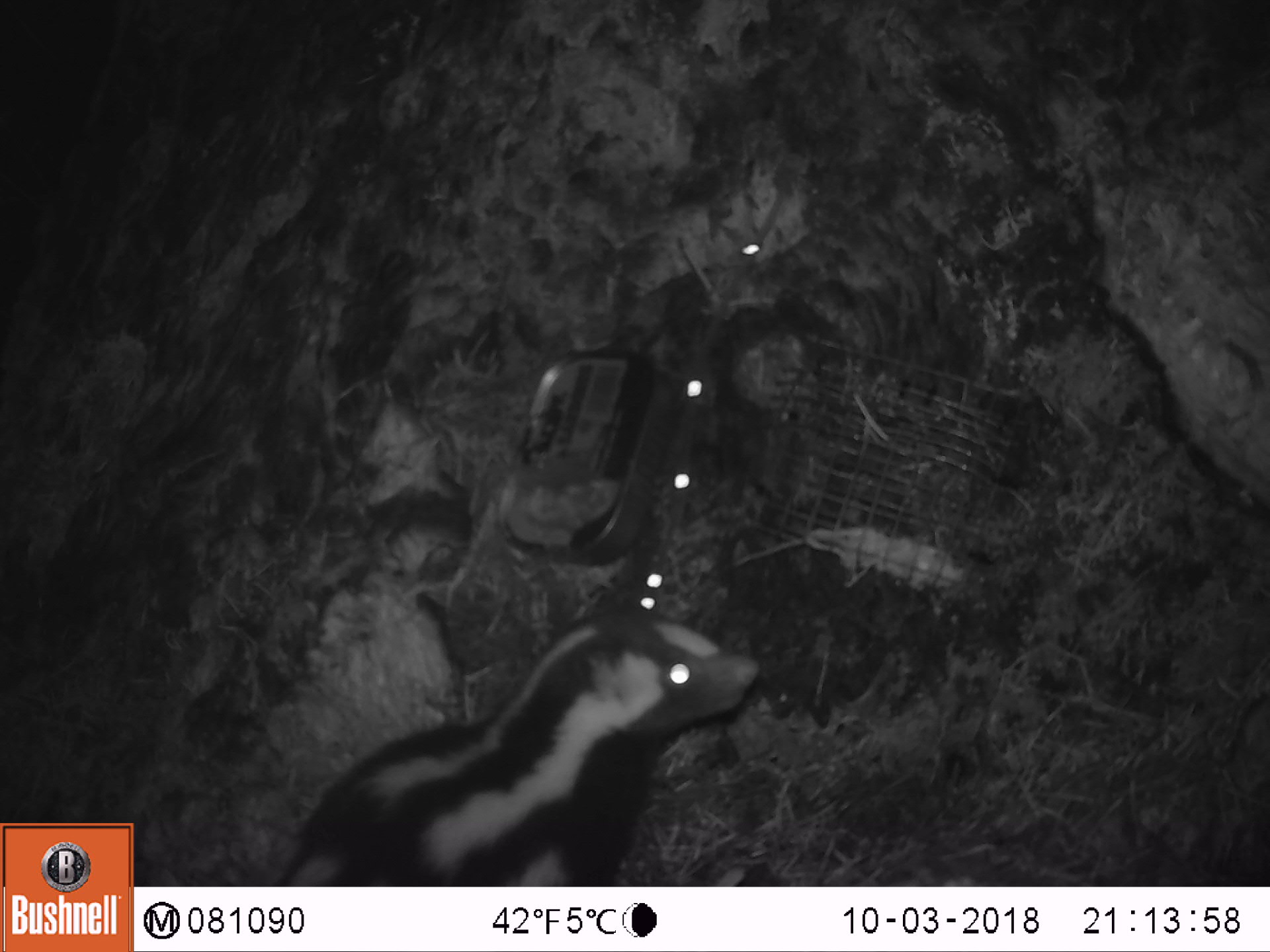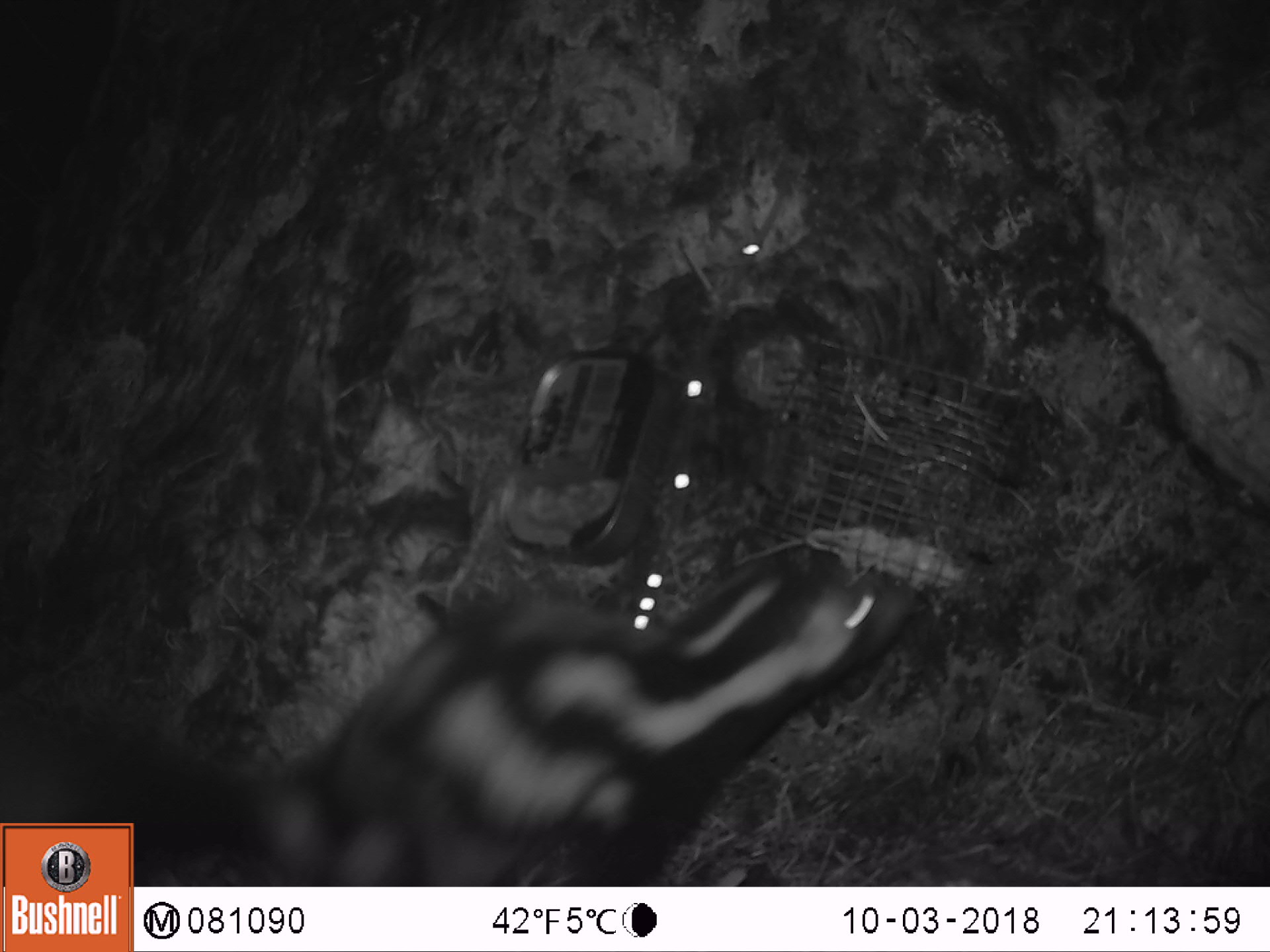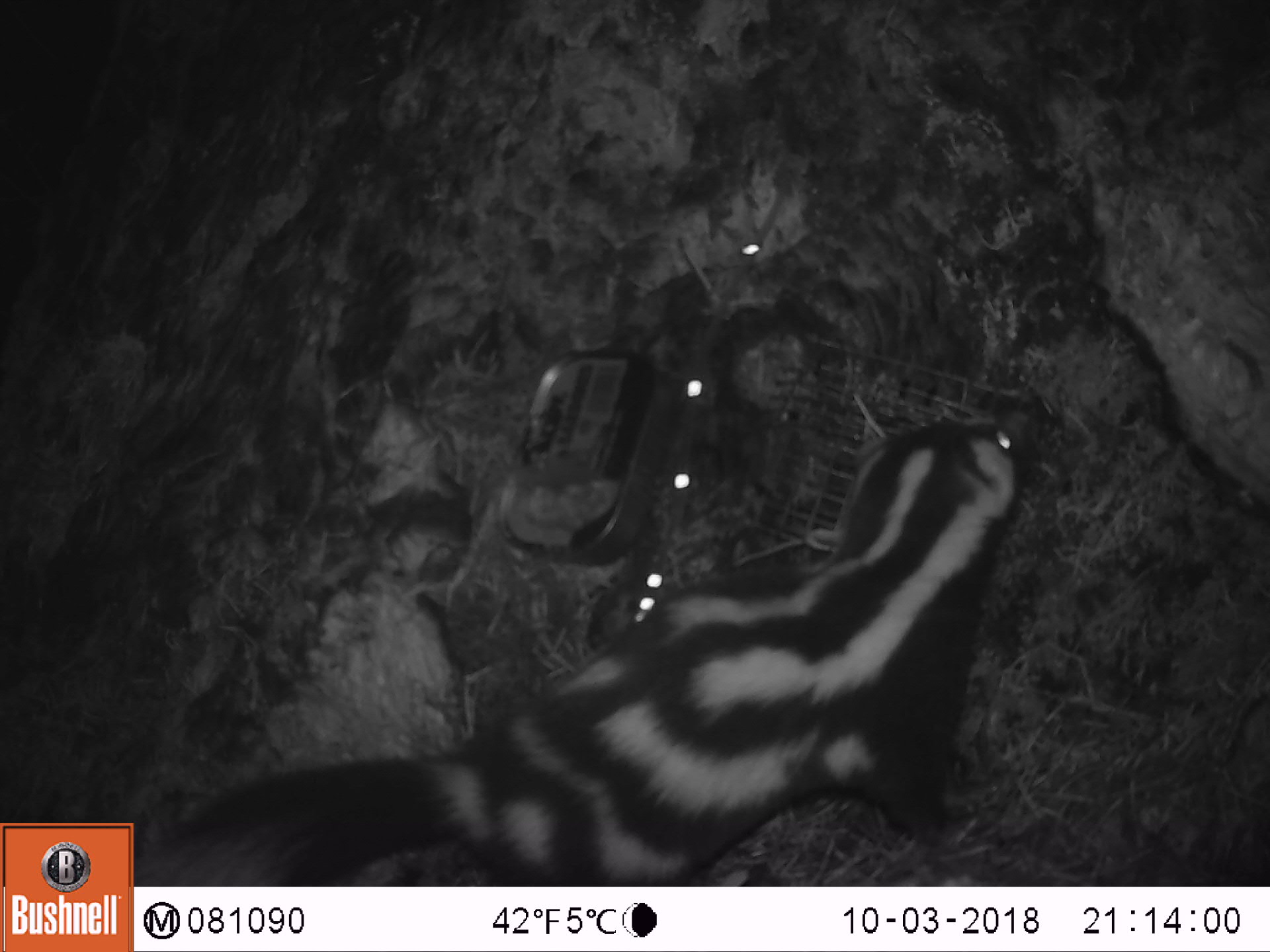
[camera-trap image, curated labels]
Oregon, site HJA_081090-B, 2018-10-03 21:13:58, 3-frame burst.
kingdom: Animalia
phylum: Chordata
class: Mammalia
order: Carnivora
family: Mephitidae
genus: Spilogale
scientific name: Spilogale gracilis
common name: western spotted skunk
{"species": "western spotted skunk (Spilogale gracilis)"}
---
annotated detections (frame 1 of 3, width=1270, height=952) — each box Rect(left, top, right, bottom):
western spotted skunk: Rect(266, 595, 779, 880)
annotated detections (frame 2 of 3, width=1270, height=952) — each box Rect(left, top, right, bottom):
western spotted skunk: Rect(140, 528, 942, 882); Rect(7, 563, 912, 810)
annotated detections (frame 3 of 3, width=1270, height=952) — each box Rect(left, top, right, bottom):
western spotted skunk: Rect(139, 409, 1048, 878)